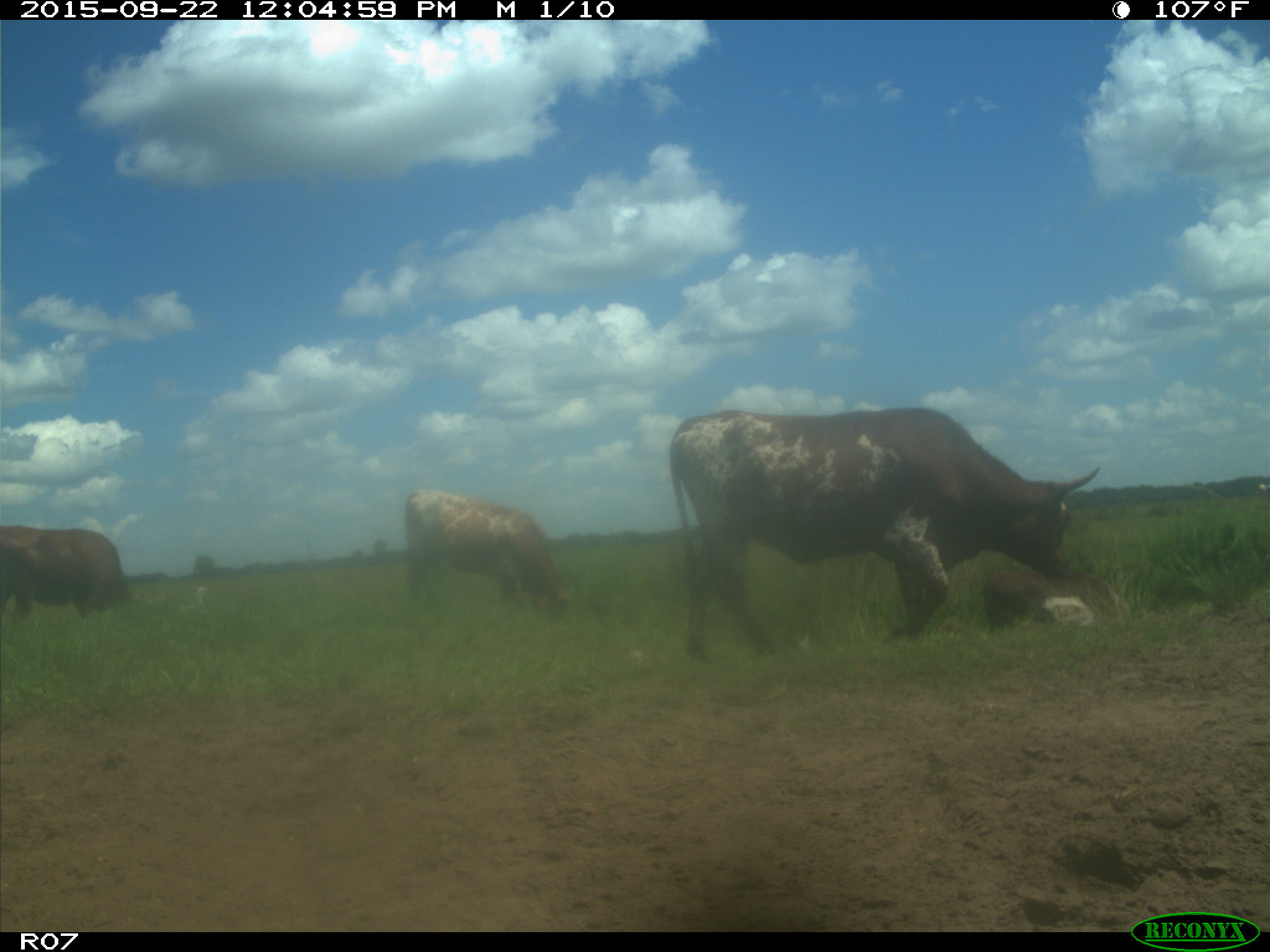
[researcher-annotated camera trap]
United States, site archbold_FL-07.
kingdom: Animalia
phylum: Chordata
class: Mammalia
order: Artiodactyla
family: Bovidae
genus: Bos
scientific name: Bos taurus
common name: domestic cow